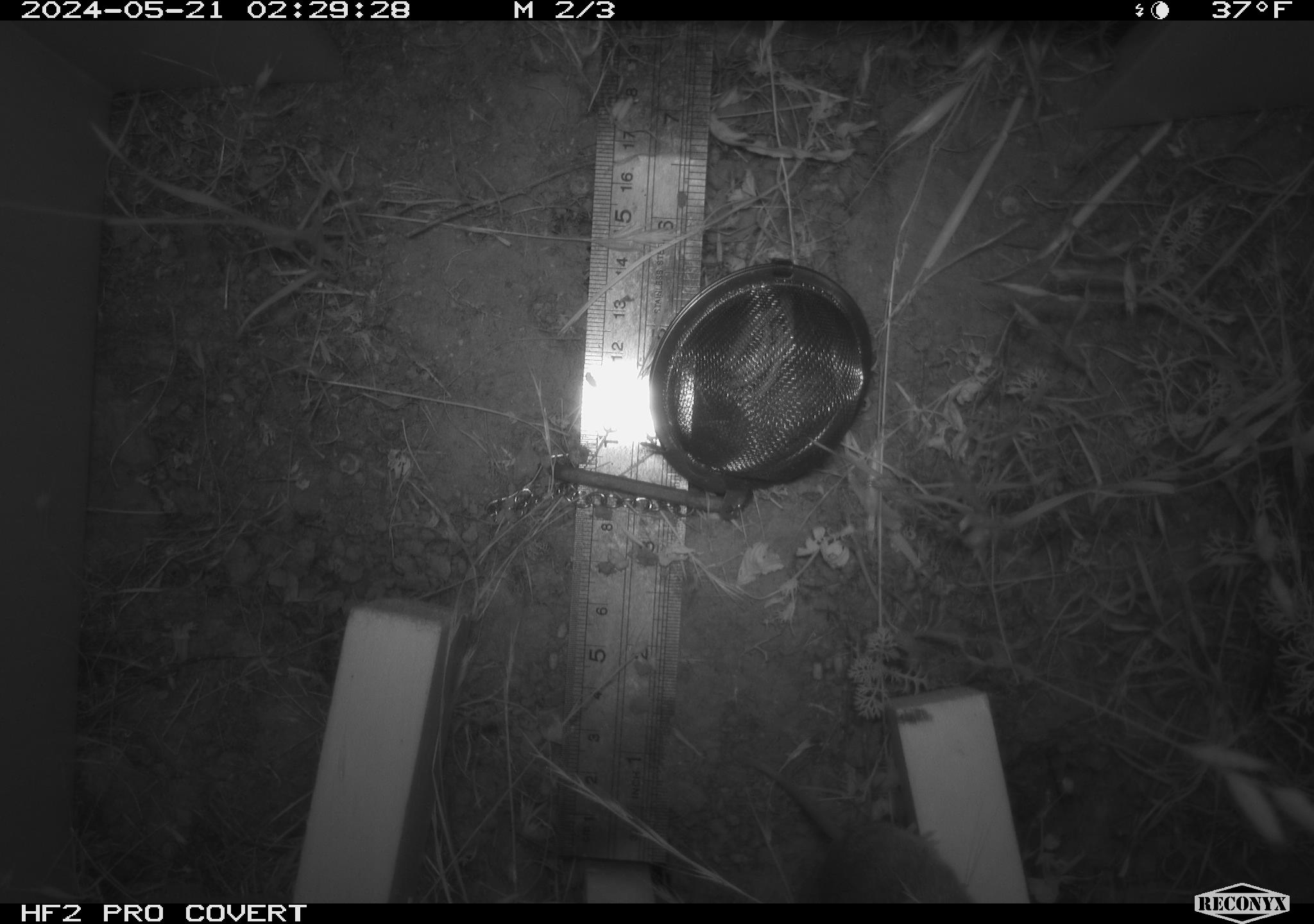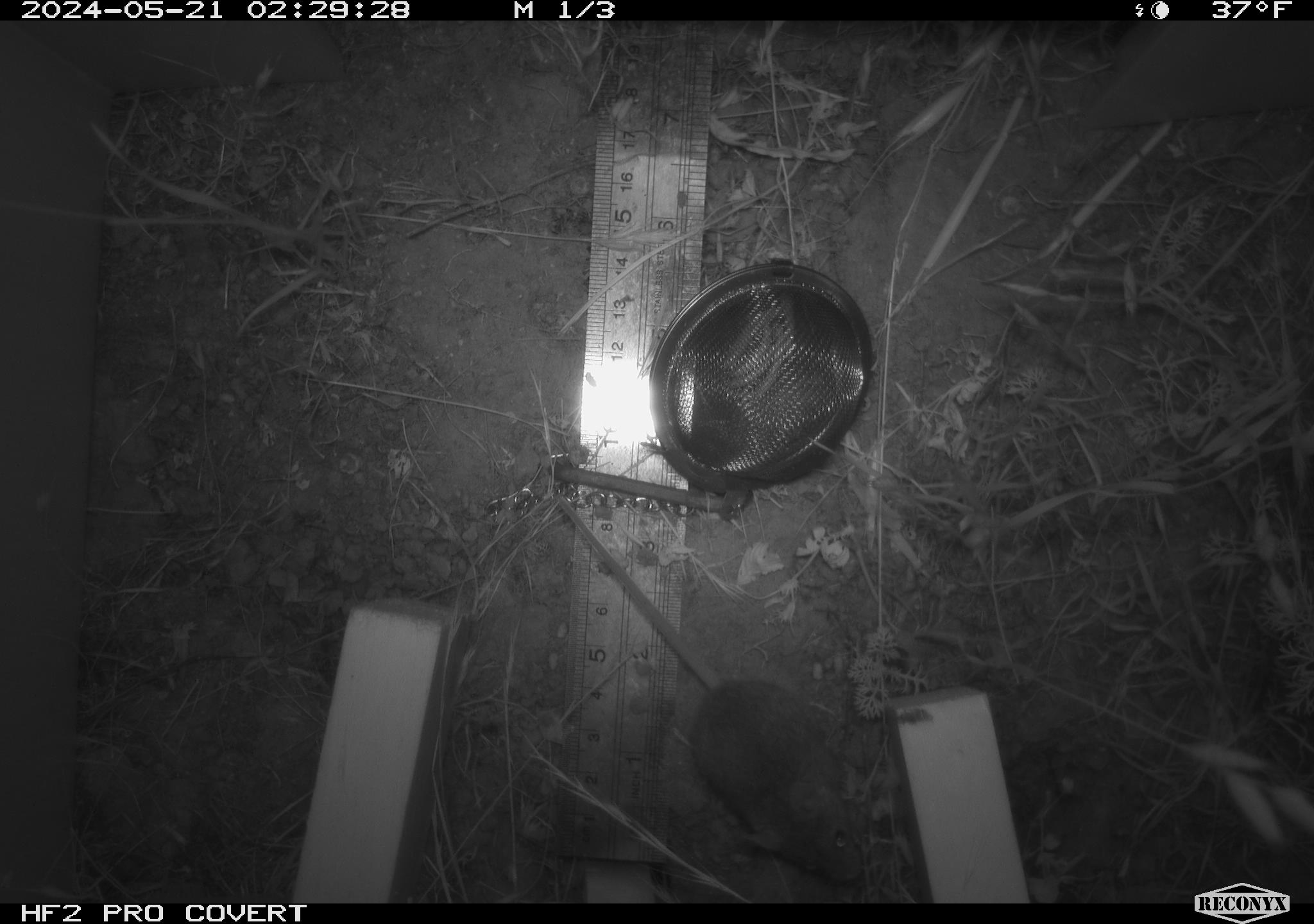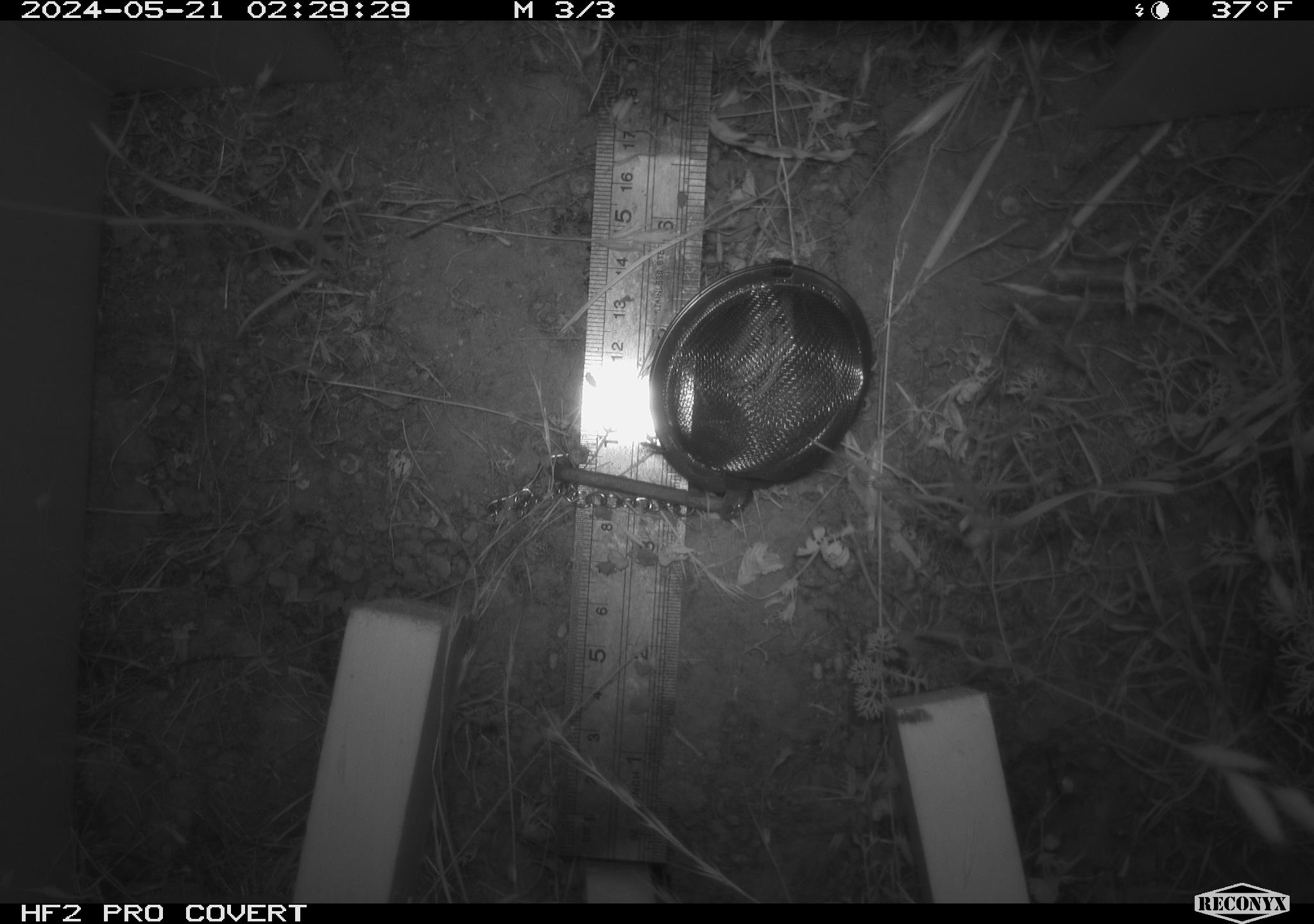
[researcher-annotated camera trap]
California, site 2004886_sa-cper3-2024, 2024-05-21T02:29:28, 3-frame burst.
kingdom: Animalia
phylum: Chordata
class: Mammalia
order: Rodentia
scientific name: Rodentia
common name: rodent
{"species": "rodent (Rodentia)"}